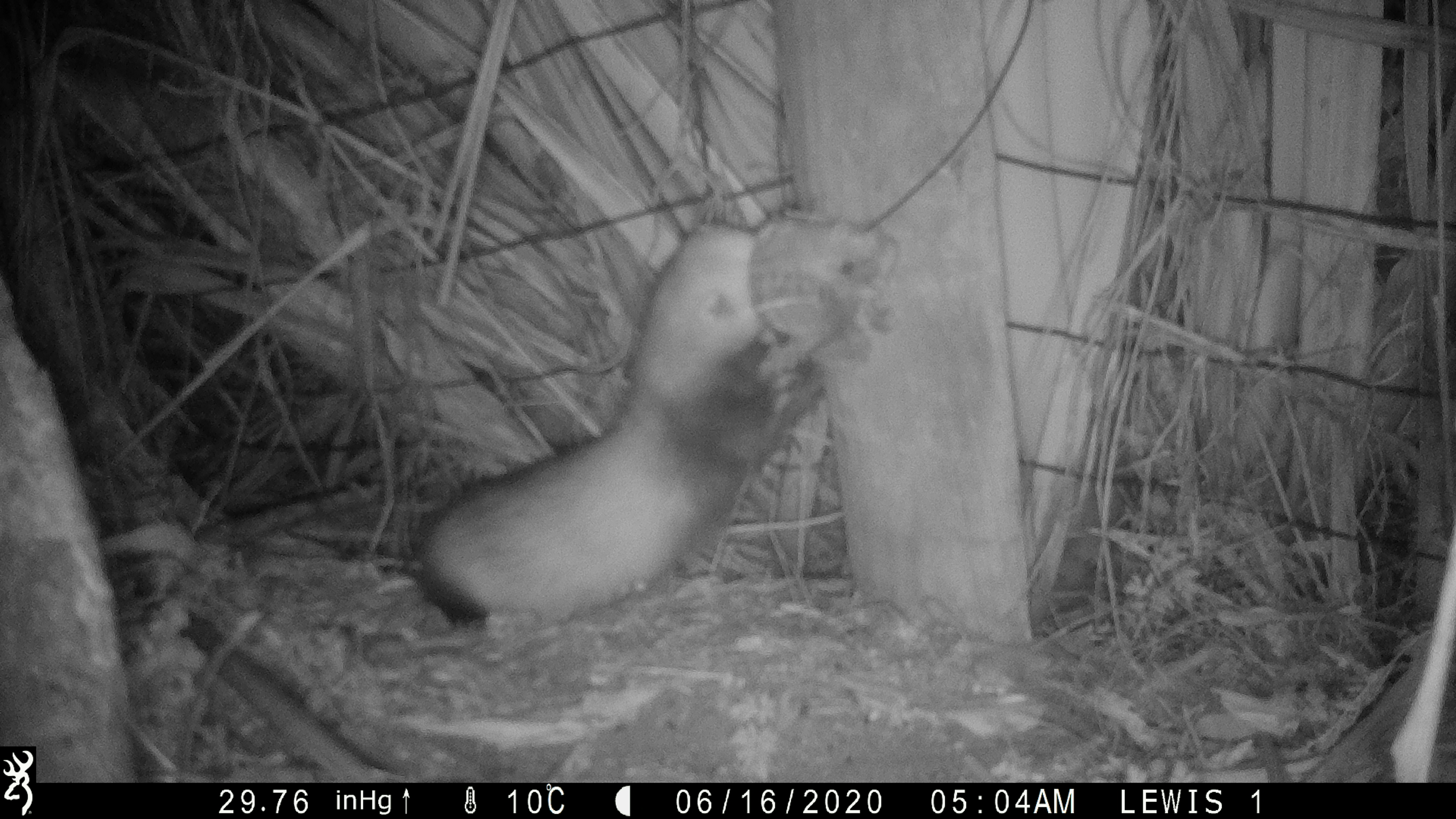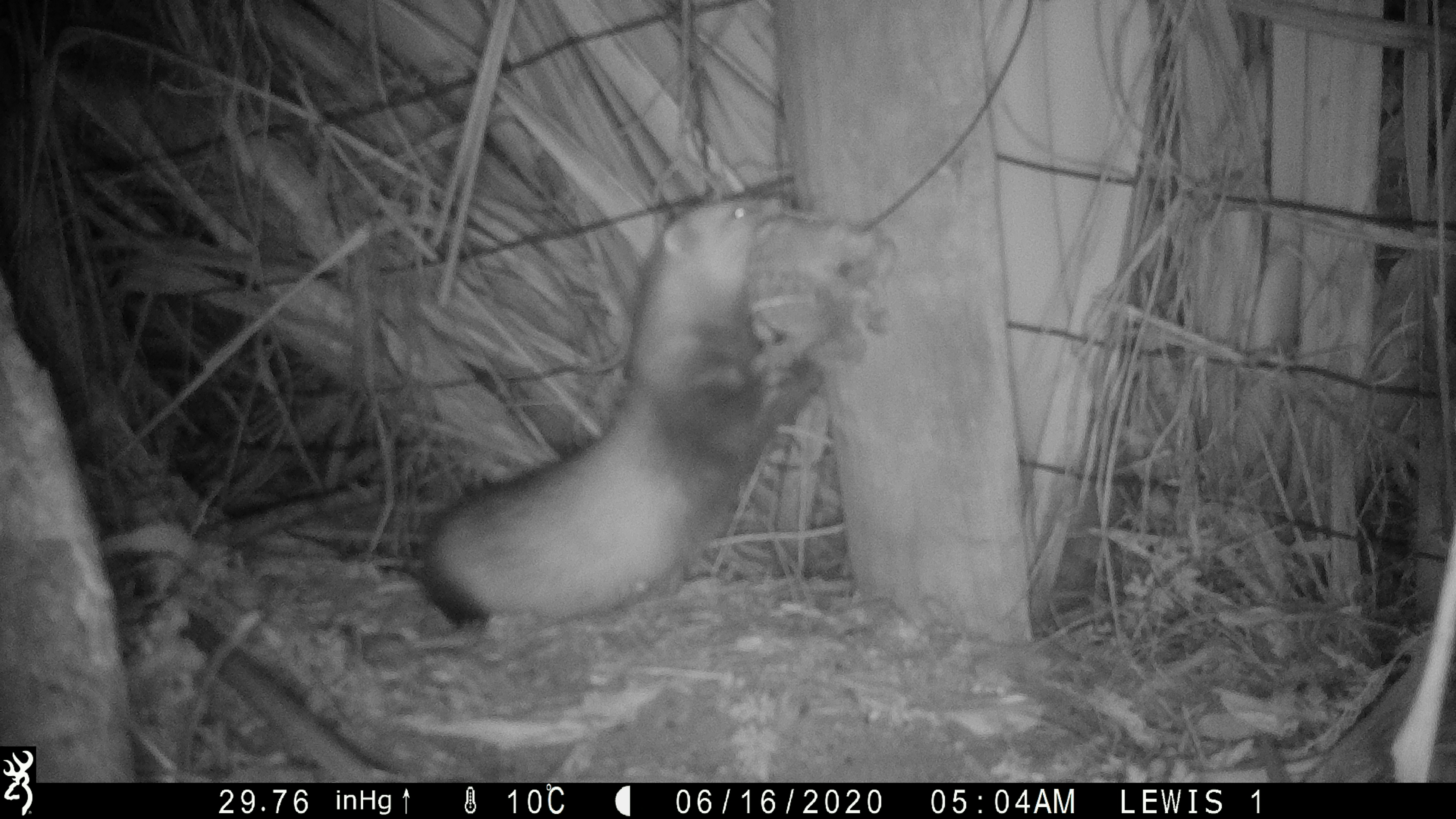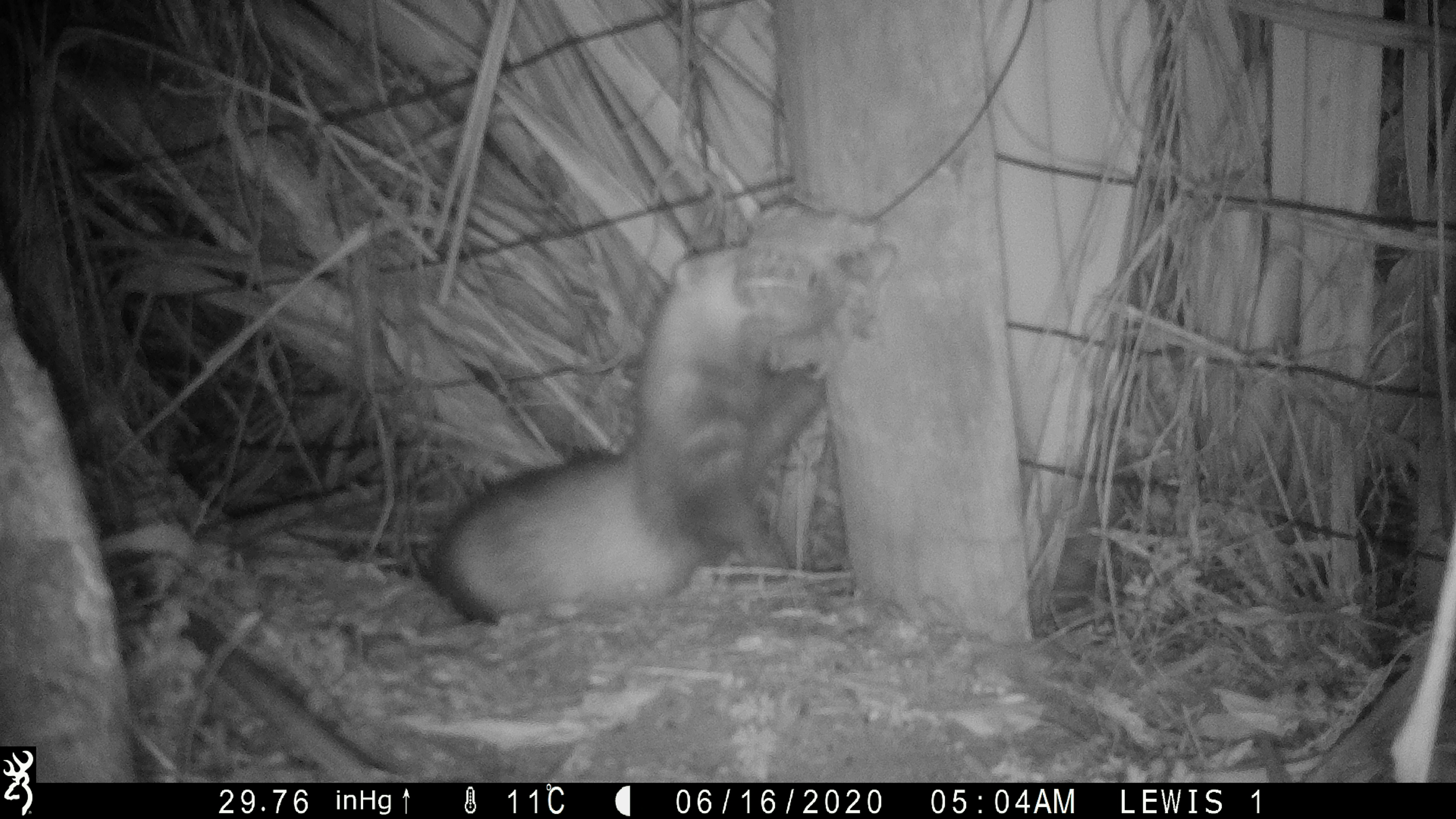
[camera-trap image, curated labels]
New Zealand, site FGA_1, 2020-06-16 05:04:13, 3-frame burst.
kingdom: Animalia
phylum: Chordata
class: Mammalia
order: Carnivora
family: Mustelidae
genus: Mustela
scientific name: Mustela furo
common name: ferret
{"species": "ferret (Mustela furo)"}